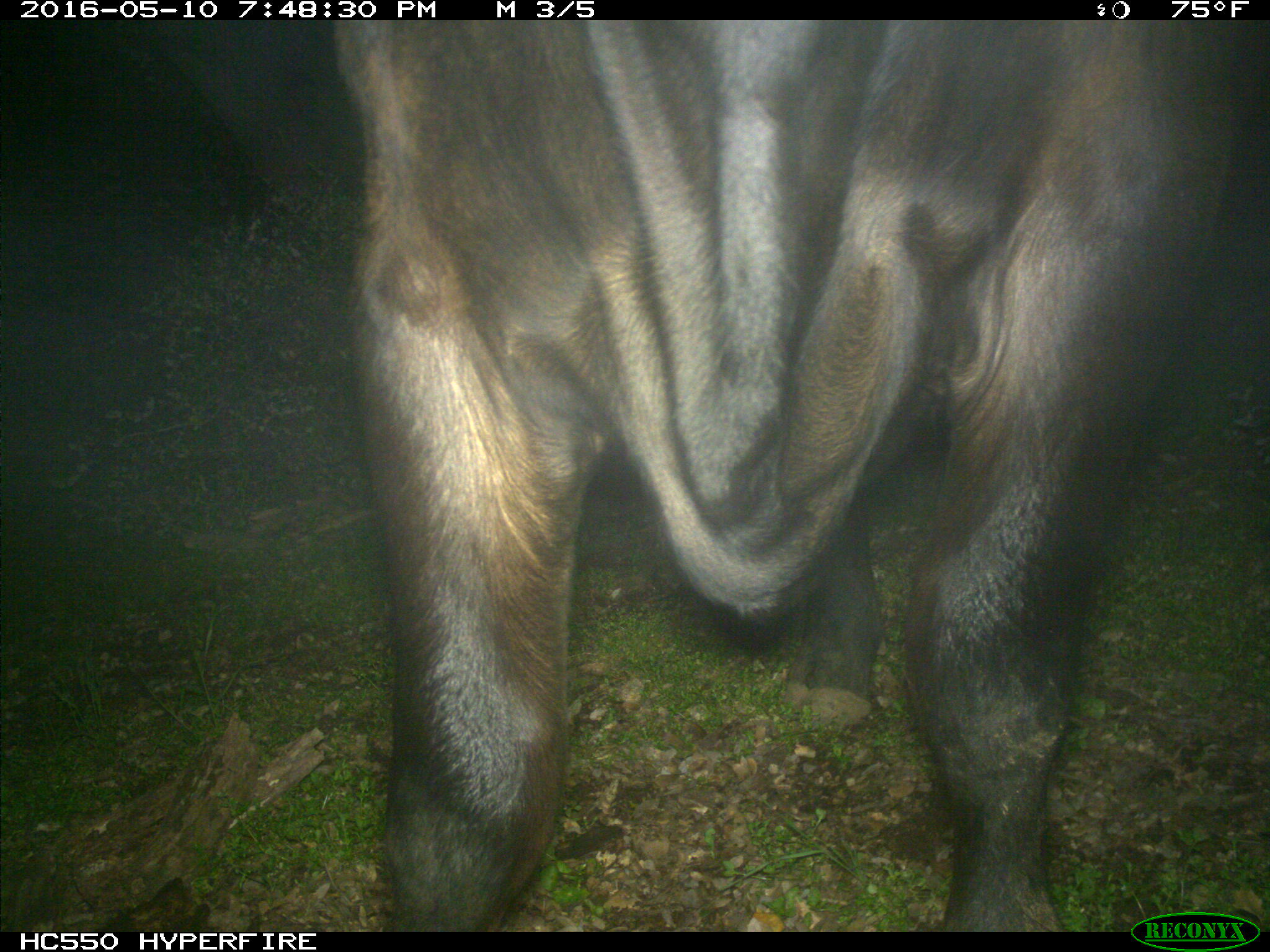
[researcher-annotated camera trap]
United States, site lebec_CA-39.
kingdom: Animalia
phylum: Chordata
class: Mammalia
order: Artiodactyla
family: Bovidae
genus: Bos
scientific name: Bos taurus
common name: domestic cow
Bos taurus (domestic cow).